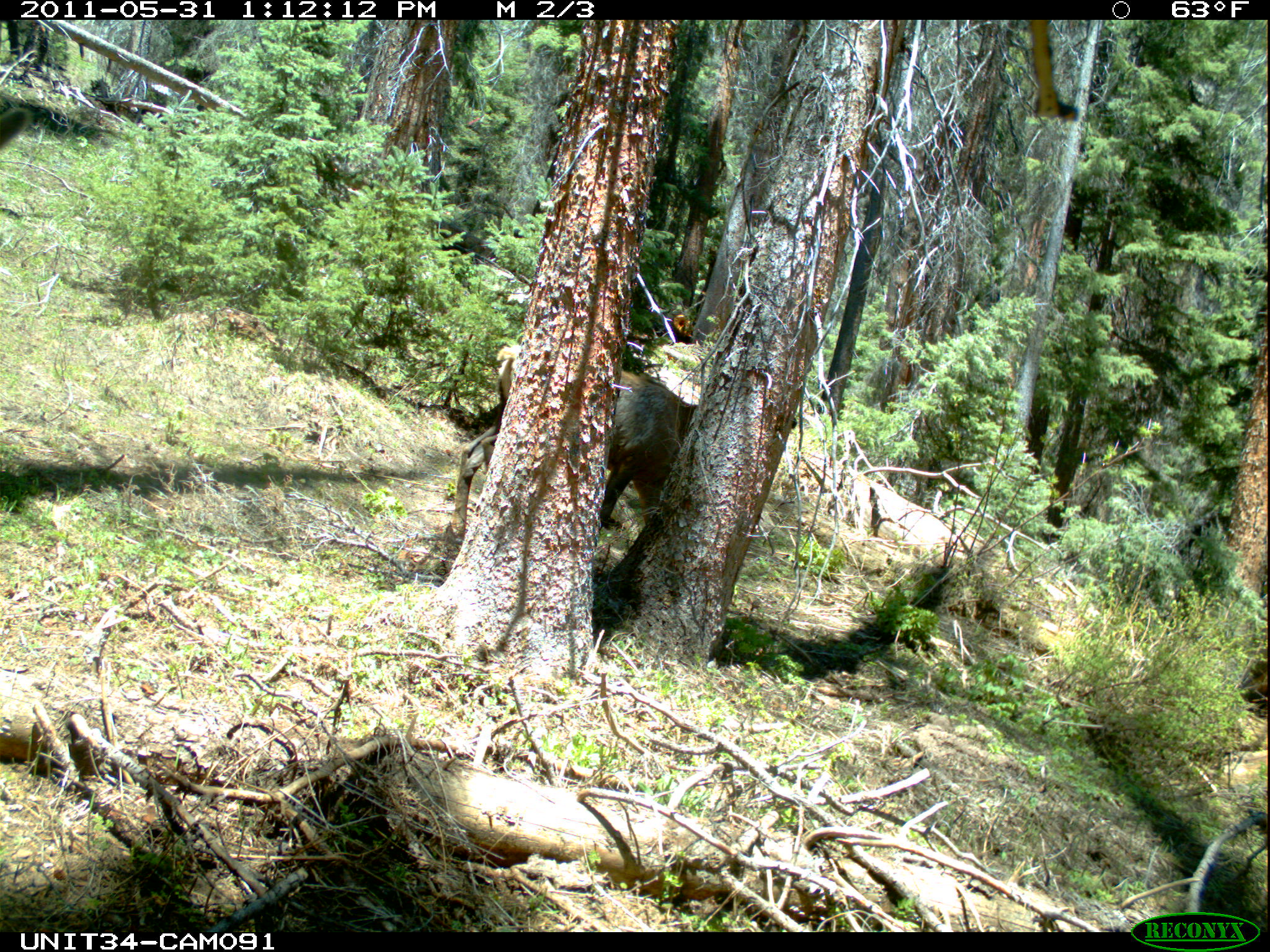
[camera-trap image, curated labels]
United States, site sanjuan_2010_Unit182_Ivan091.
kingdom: Animalia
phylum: Chordata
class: Mammalia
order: Artiodactyla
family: Cervidae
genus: Cervus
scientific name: Cervus elaphus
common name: red deer